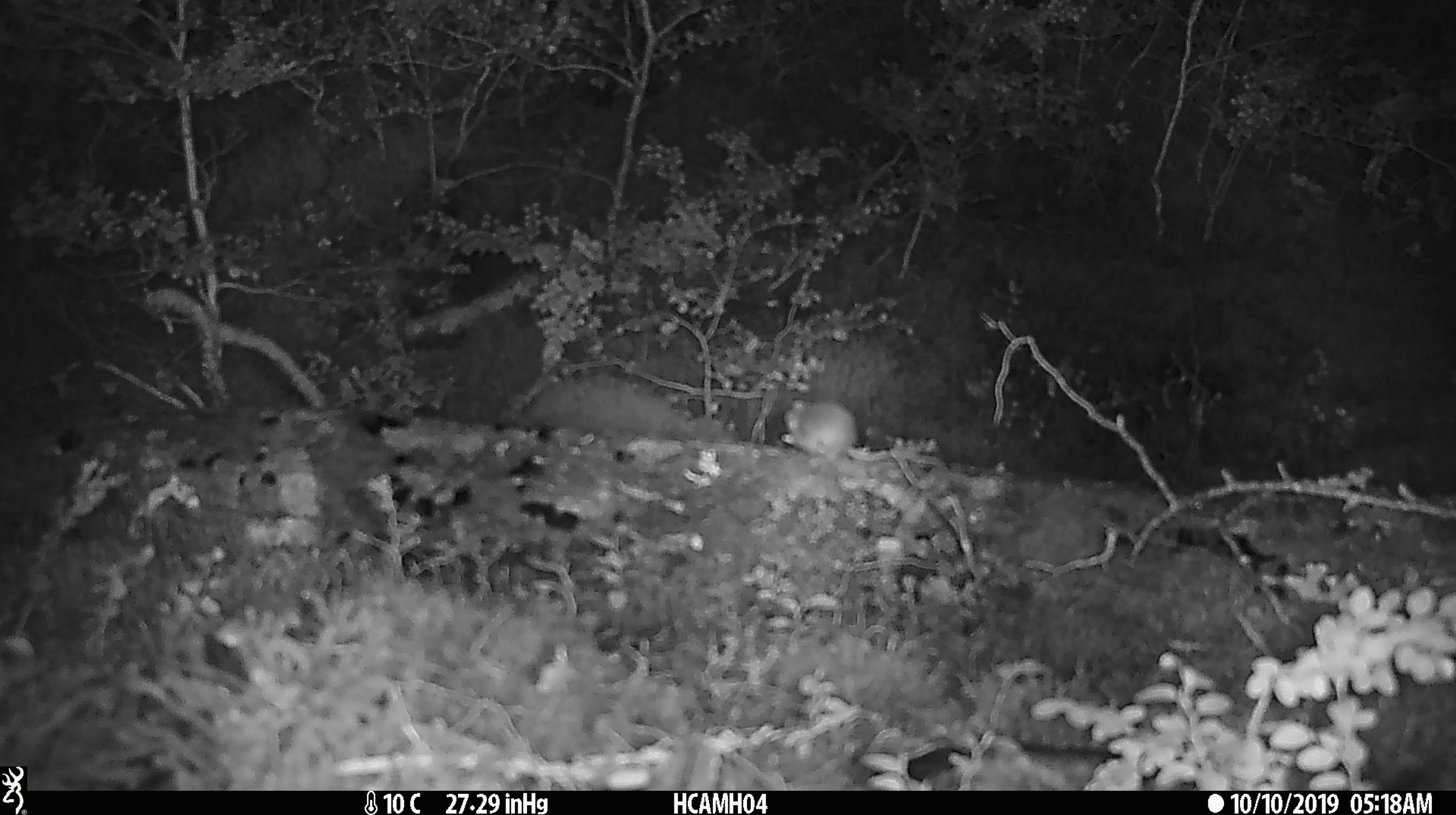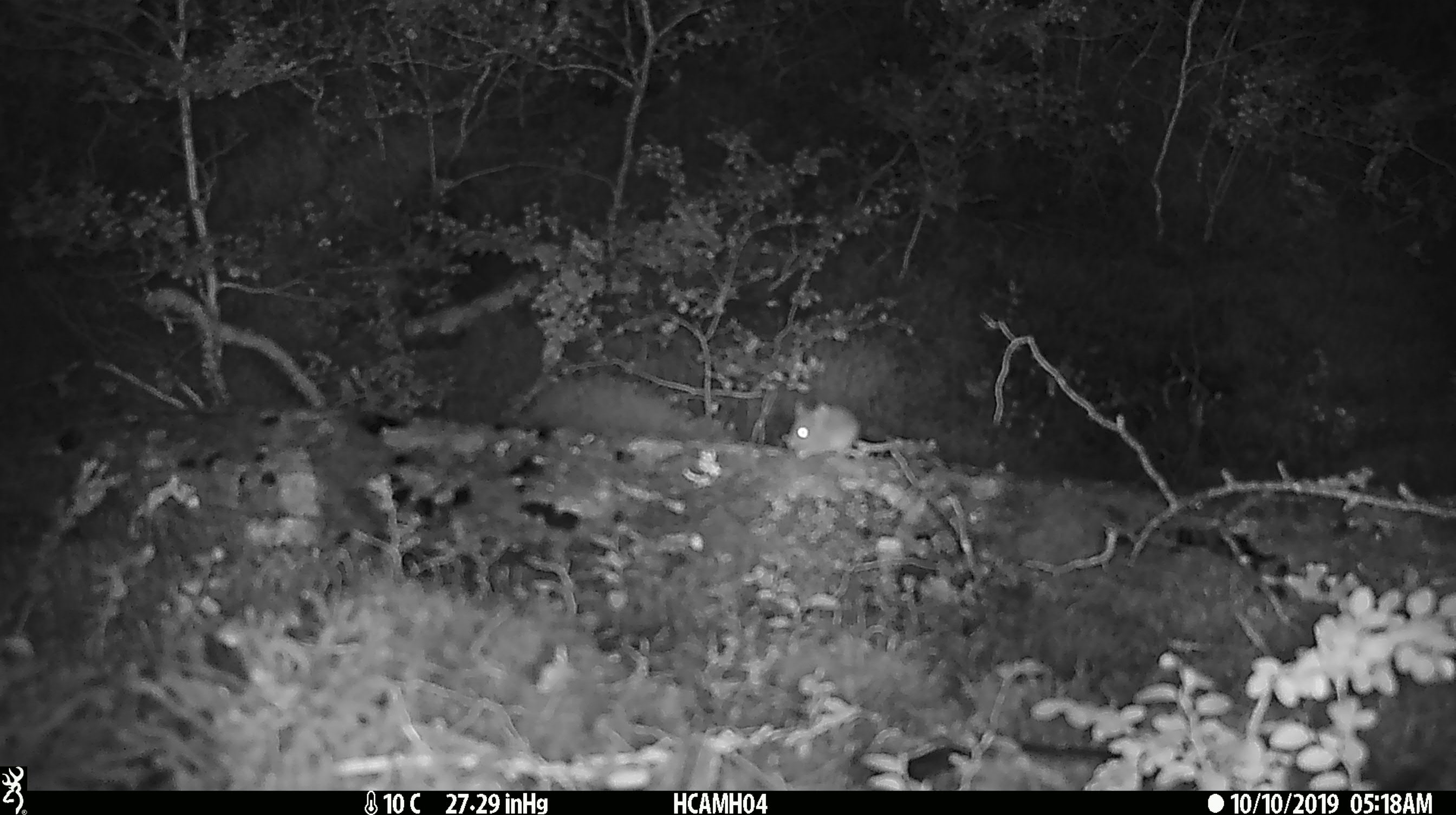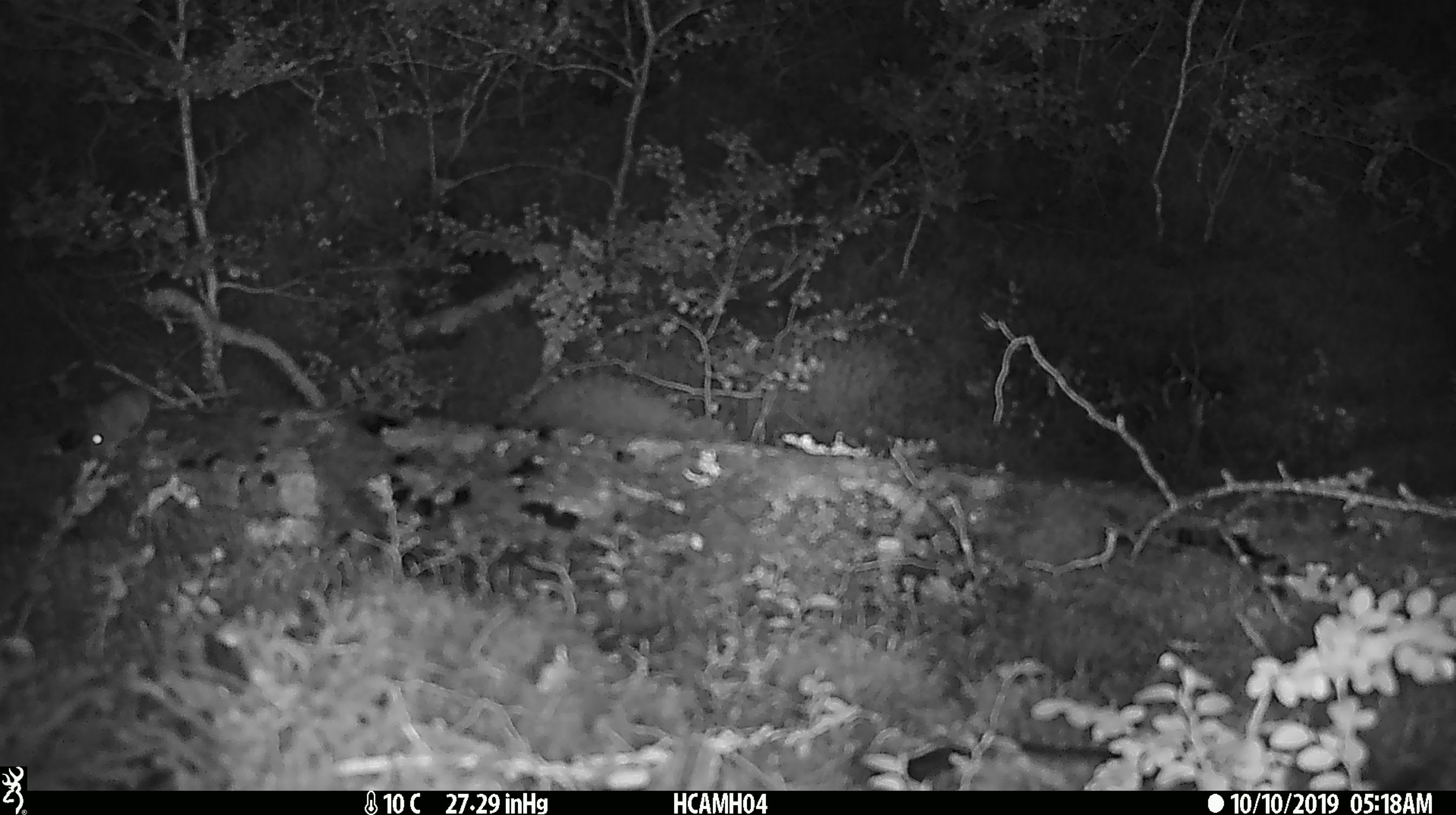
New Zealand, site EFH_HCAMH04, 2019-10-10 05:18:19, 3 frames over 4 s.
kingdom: Animalia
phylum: Chordata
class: Mammalia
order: Rodentia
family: Muridae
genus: Mus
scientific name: Mus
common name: mouse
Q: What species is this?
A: Mouse (Mus).